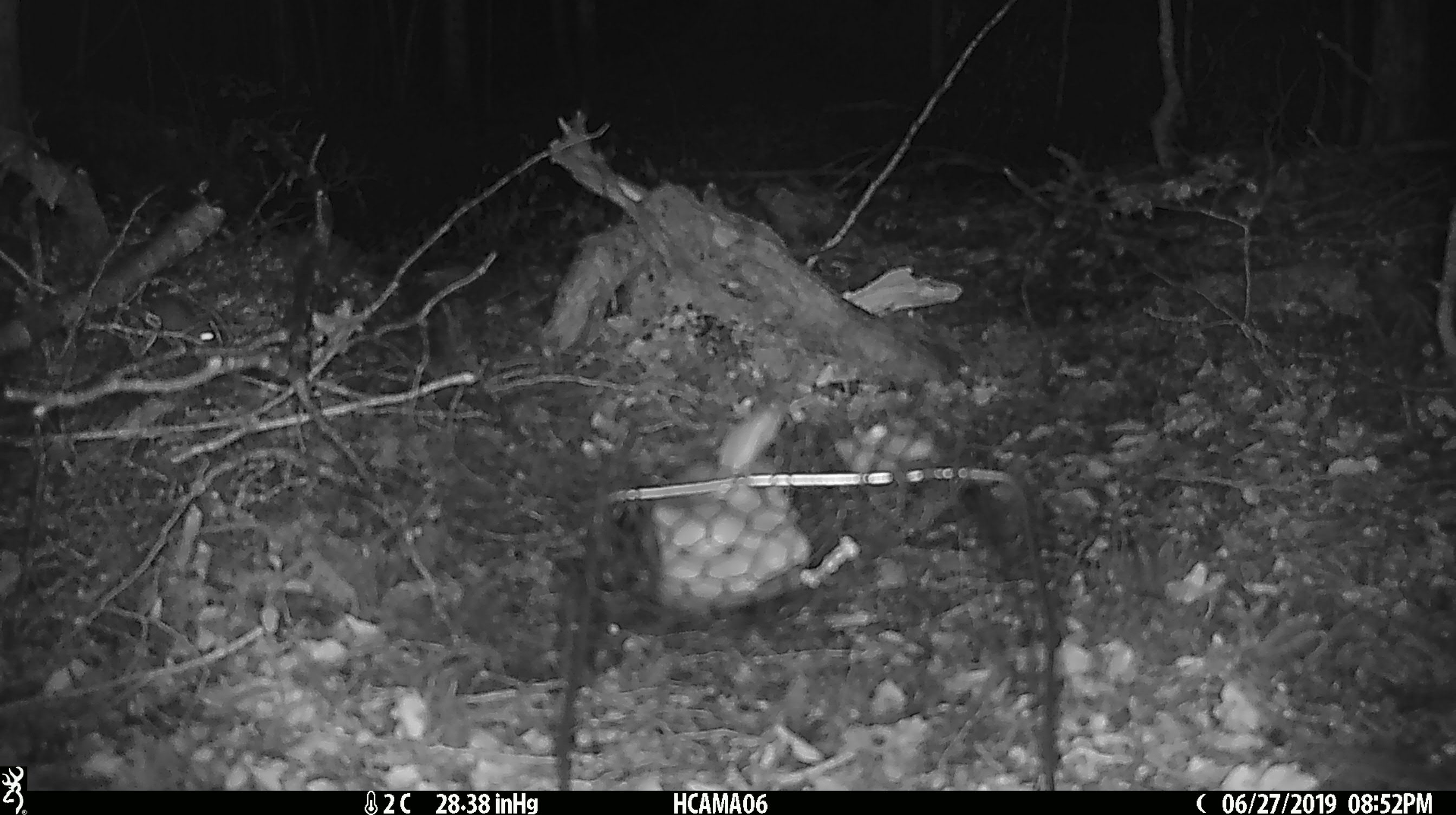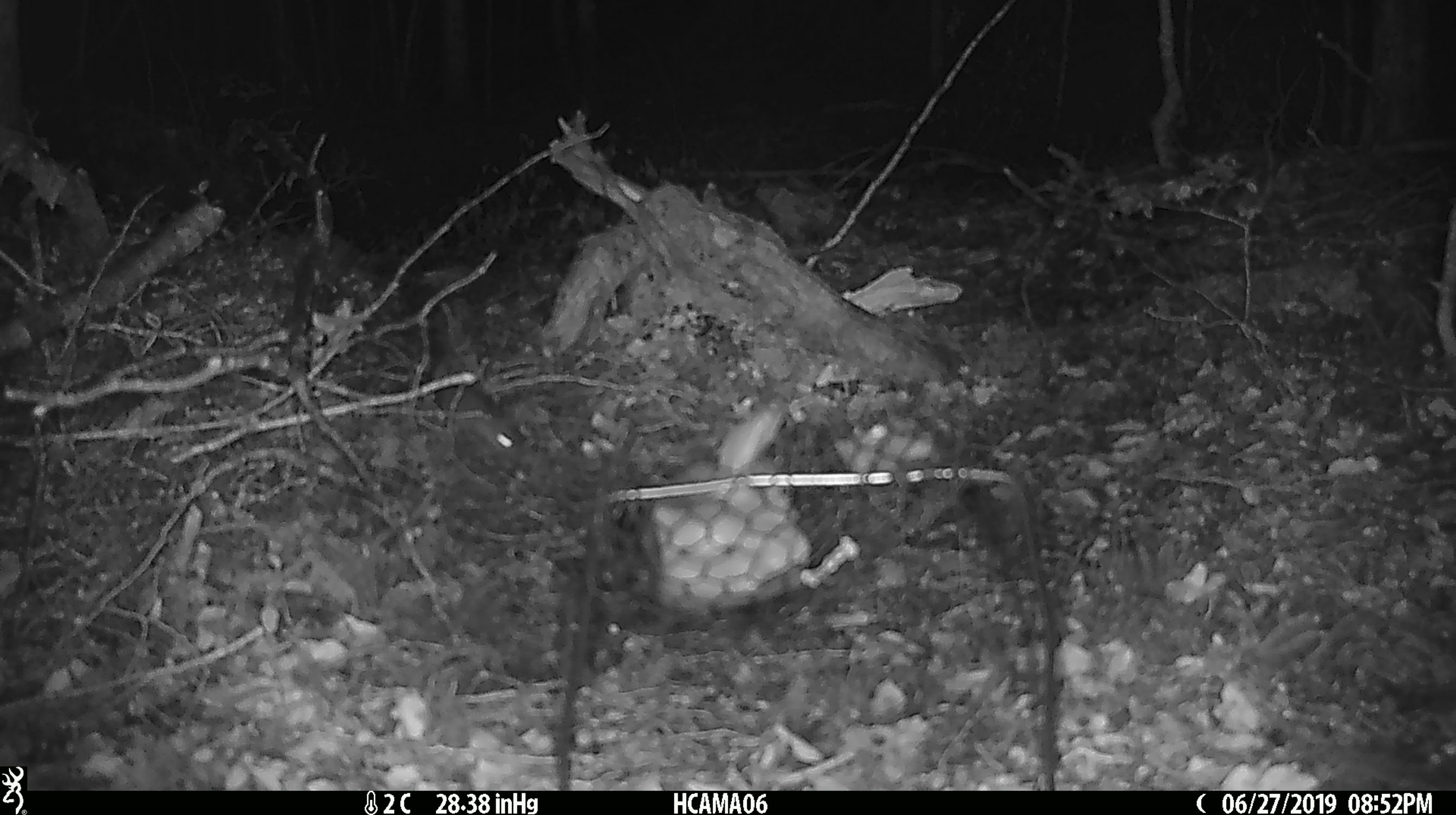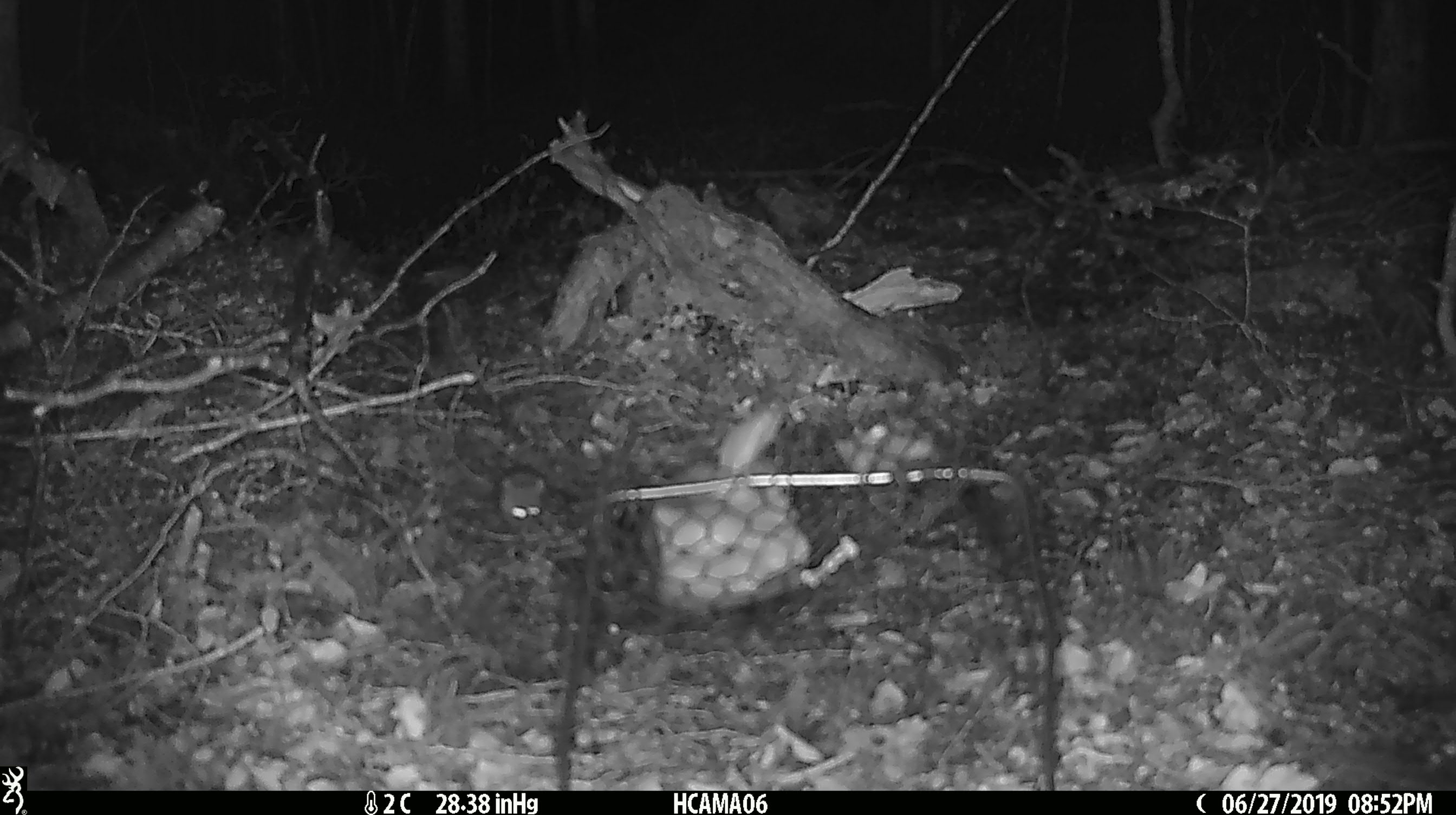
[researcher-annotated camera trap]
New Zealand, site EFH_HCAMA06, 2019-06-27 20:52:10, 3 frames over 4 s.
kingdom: Animalia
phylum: Chordata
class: Mammalia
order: Rodentia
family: Muridae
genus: Mus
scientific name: Mus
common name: mouse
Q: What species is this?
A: Mouse (Mus).